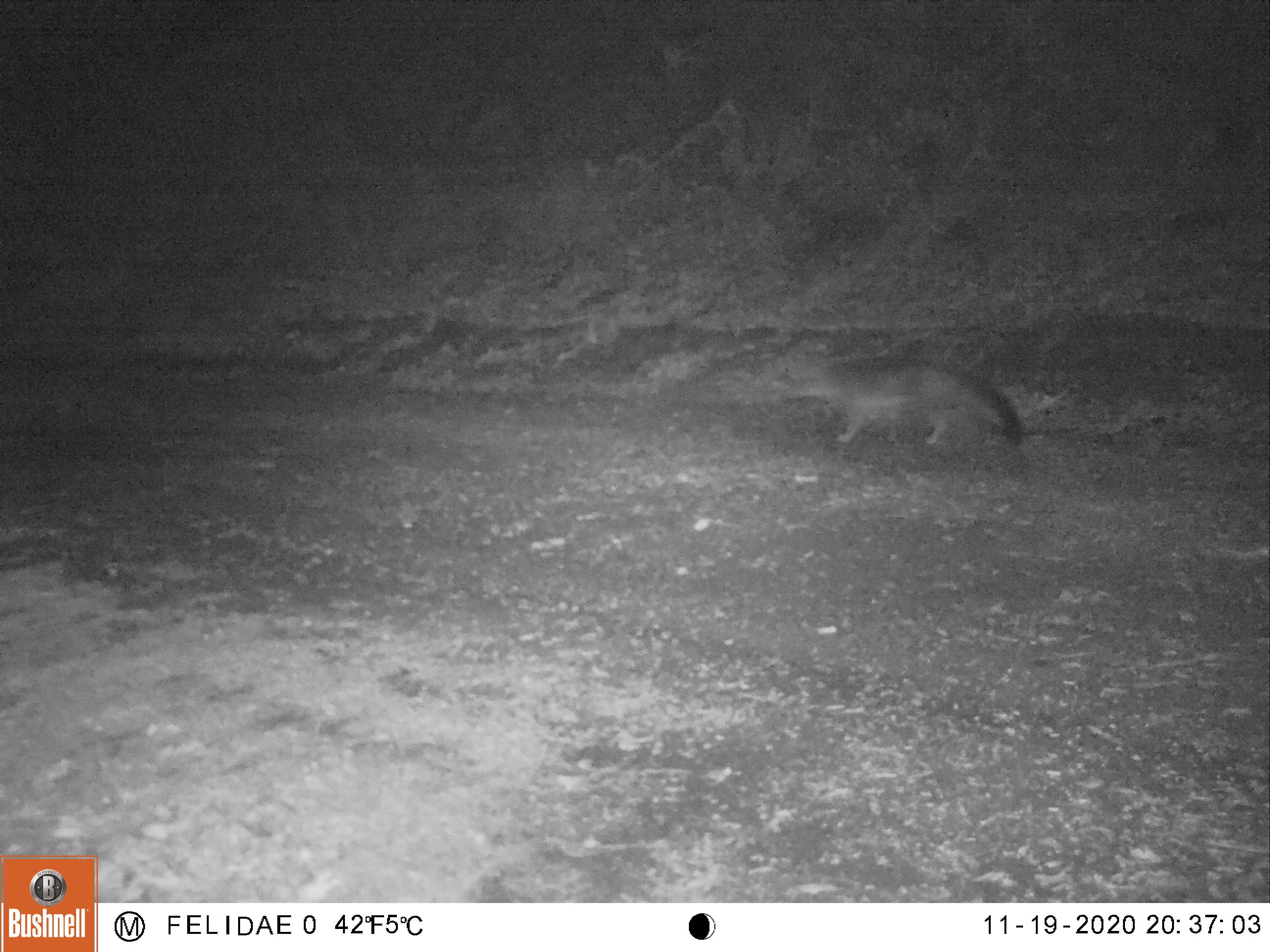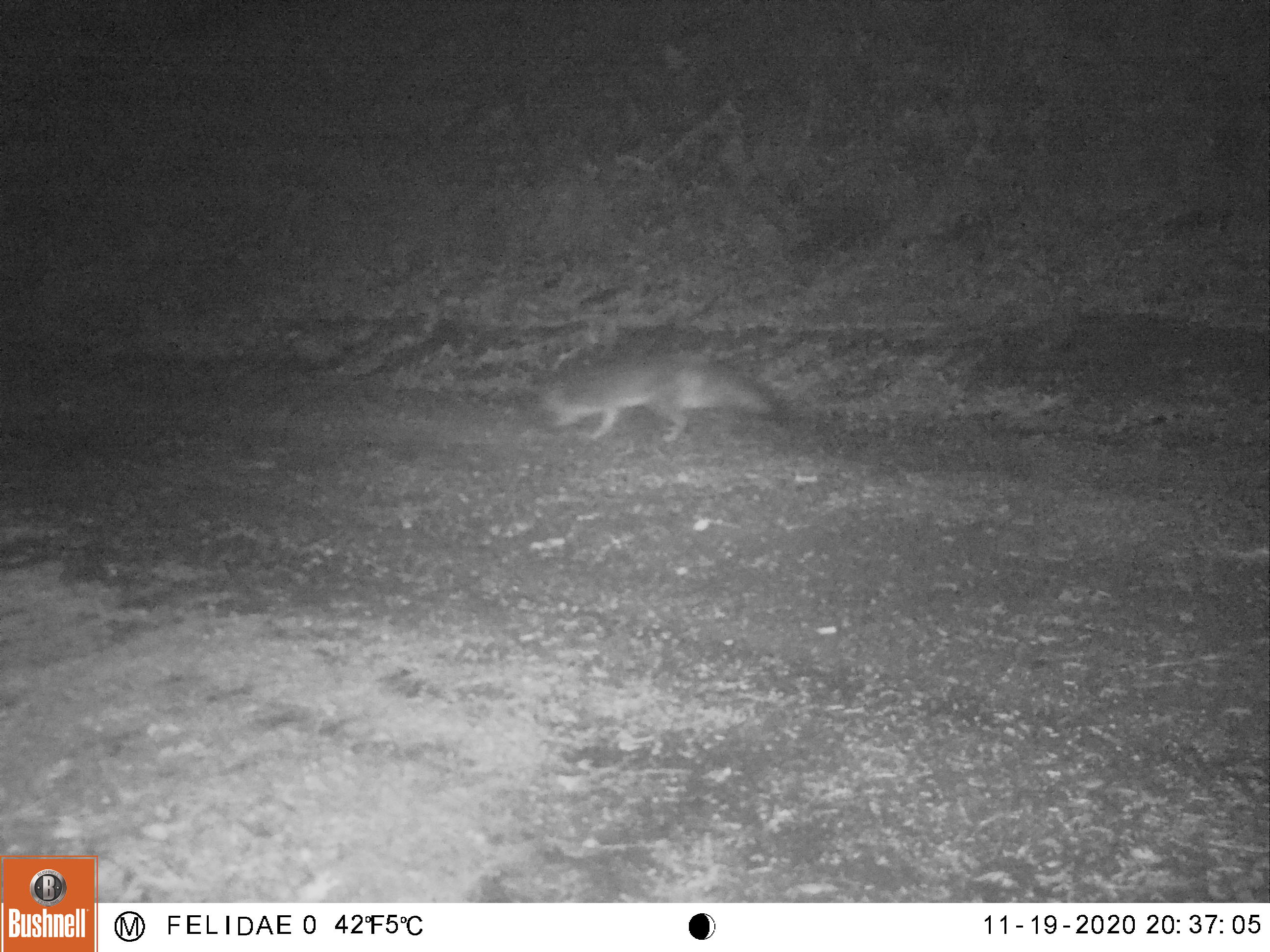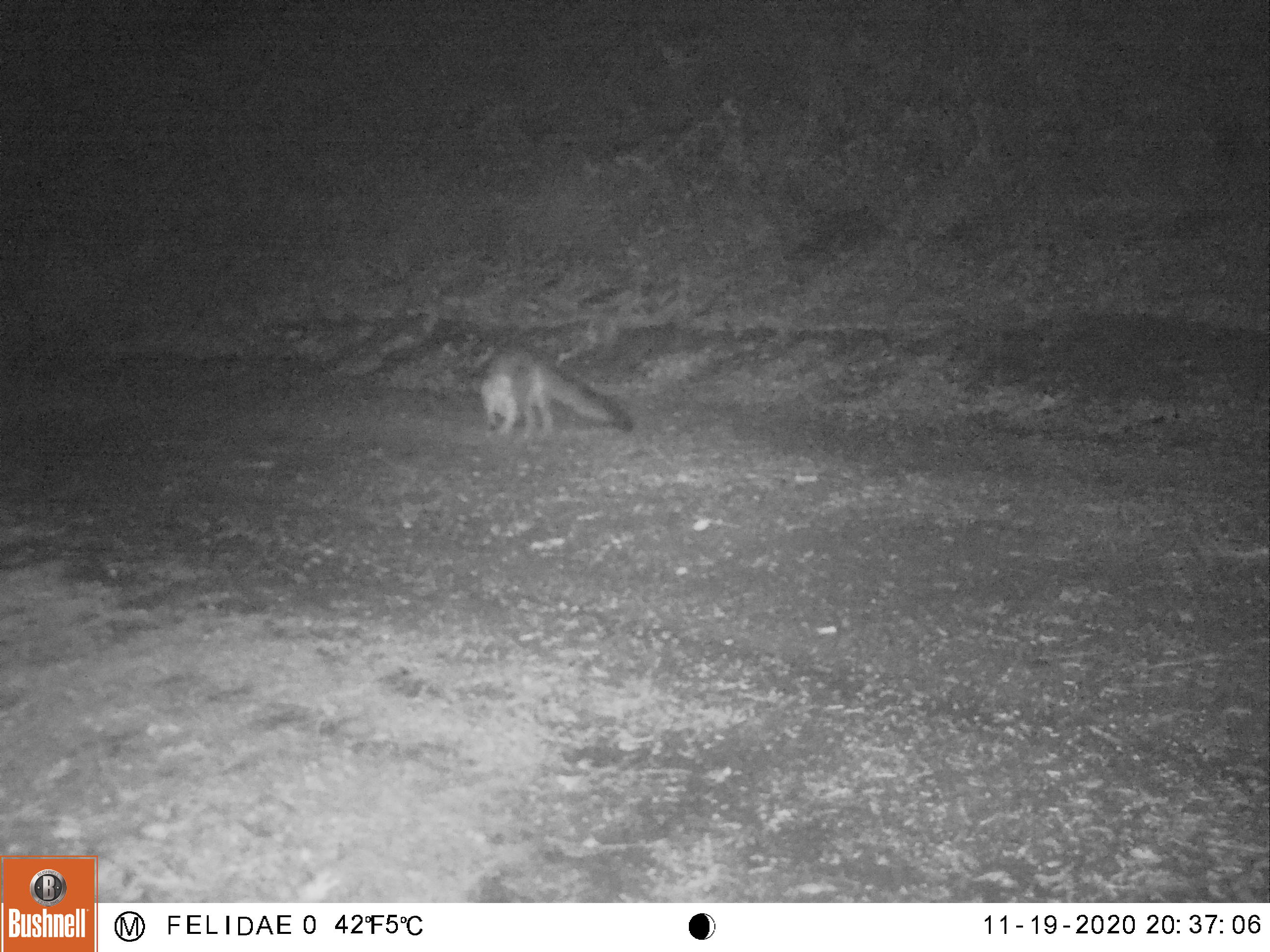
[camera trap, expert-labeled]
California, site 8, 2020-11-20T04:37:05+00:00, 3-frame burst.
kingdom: Animalia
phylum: Chordata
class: Mammalia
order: Carnivora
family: Canidae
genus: Urocyon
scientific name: Urocyon cinereoargenteus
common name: gray fox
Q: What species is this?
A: Gray fox (Urocyon cinereoargenteus).